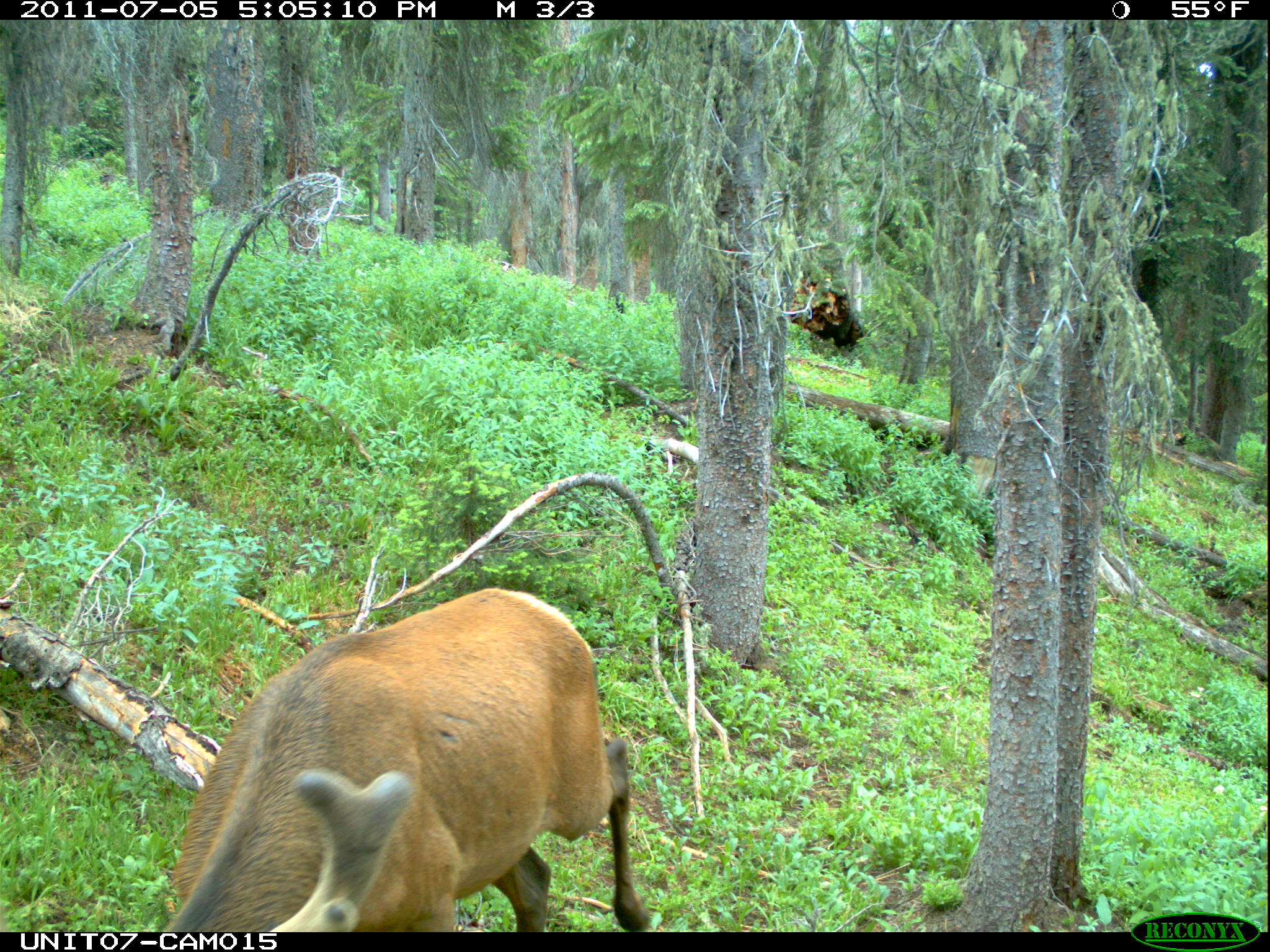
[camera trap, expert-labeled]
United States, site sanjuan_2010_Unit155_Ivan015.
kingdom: Animalia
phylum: Chordata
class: Mammalia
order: Artiodactyla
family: Cervidae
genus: Cervus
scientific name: Cervus elaphus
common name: red deer